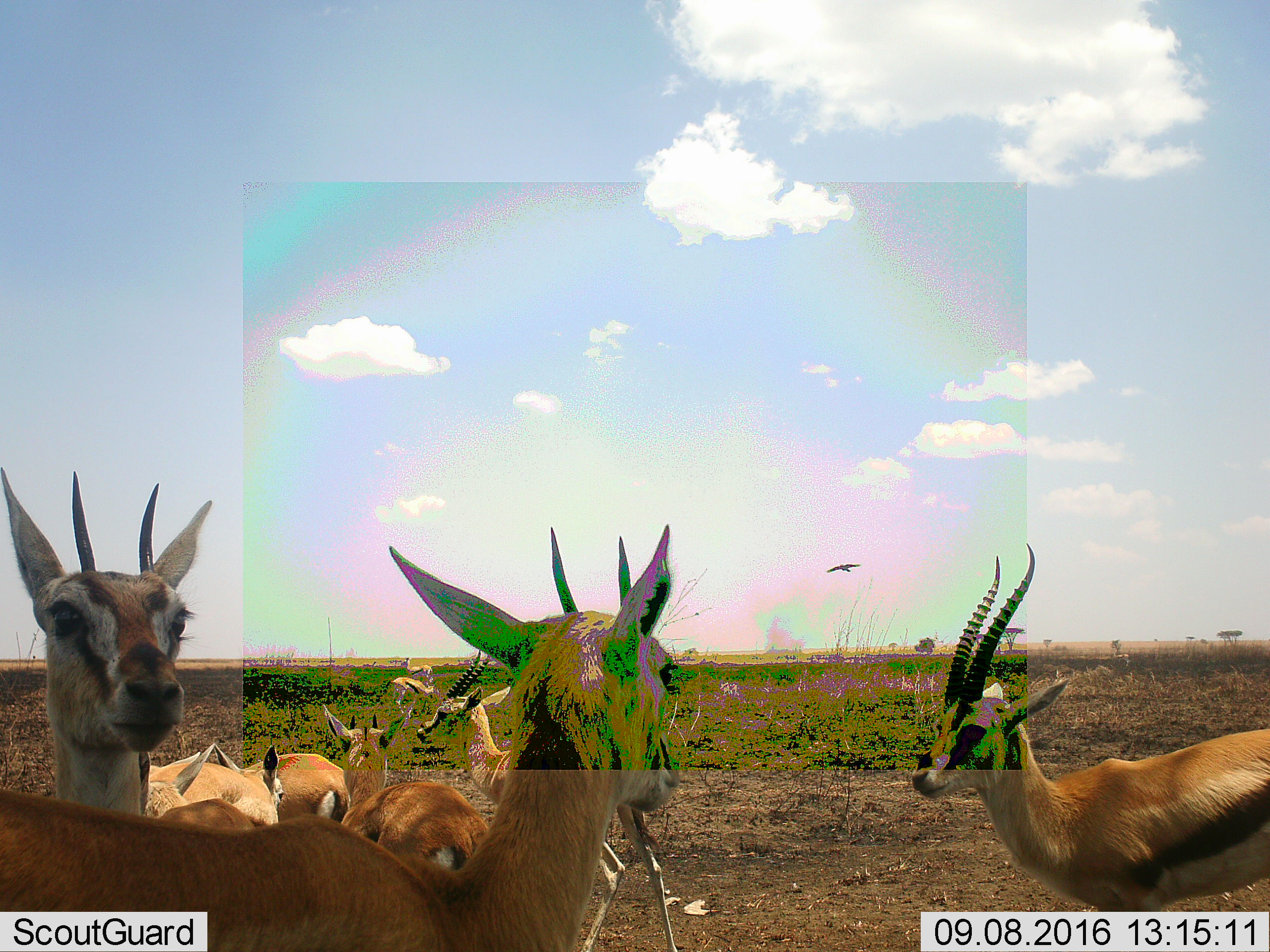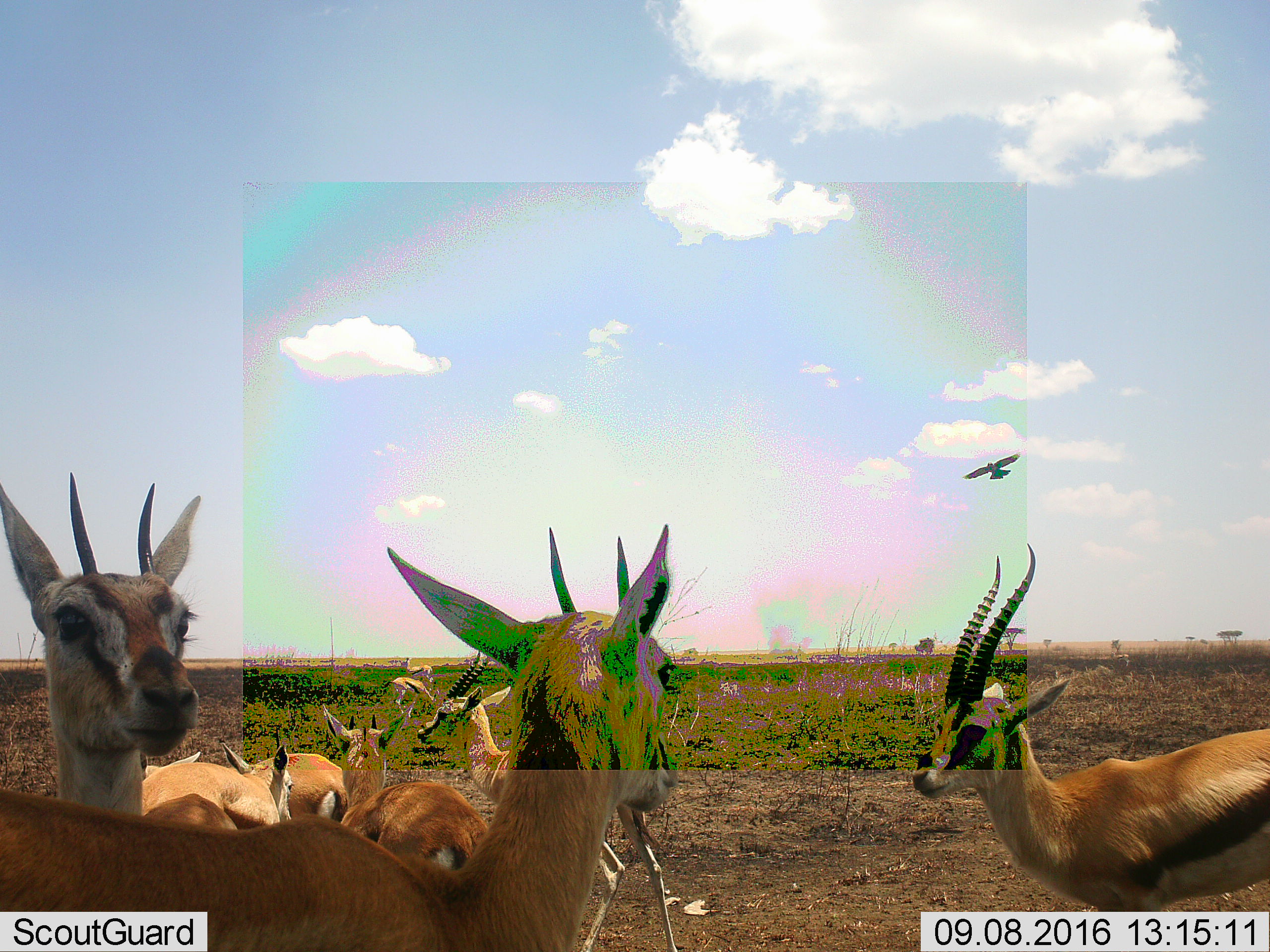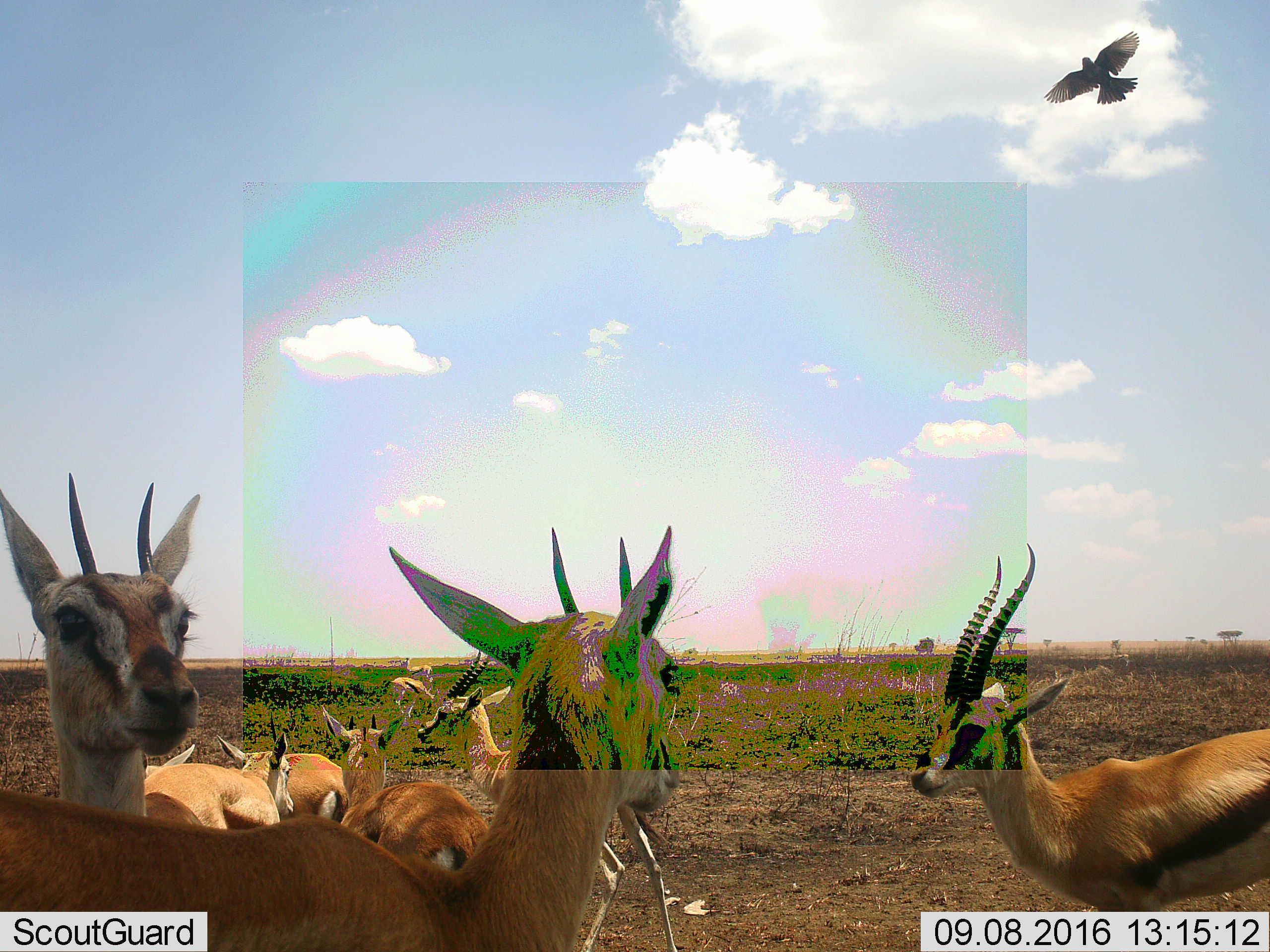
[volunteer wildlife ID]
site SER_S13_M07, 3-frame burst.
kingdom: Animalia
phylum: Chordata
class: Aves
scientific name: Aves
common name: bird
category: birdother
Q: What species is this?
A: Birdother (bird) (Aves).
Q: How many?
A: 1.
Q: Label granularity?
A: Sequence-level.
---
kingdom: Animalia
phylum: Chordata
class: Mammalia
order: Artiodactyla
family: Bovidae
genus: Eudorcas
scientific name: Eudorcas thomsonii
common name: thomson's gazelle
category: gazellethomsons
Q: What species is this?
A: Gazellethomsons (thomson's gazelle) (Eudorcas thomsonii).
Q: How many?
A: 9.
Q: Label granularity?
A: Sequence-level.